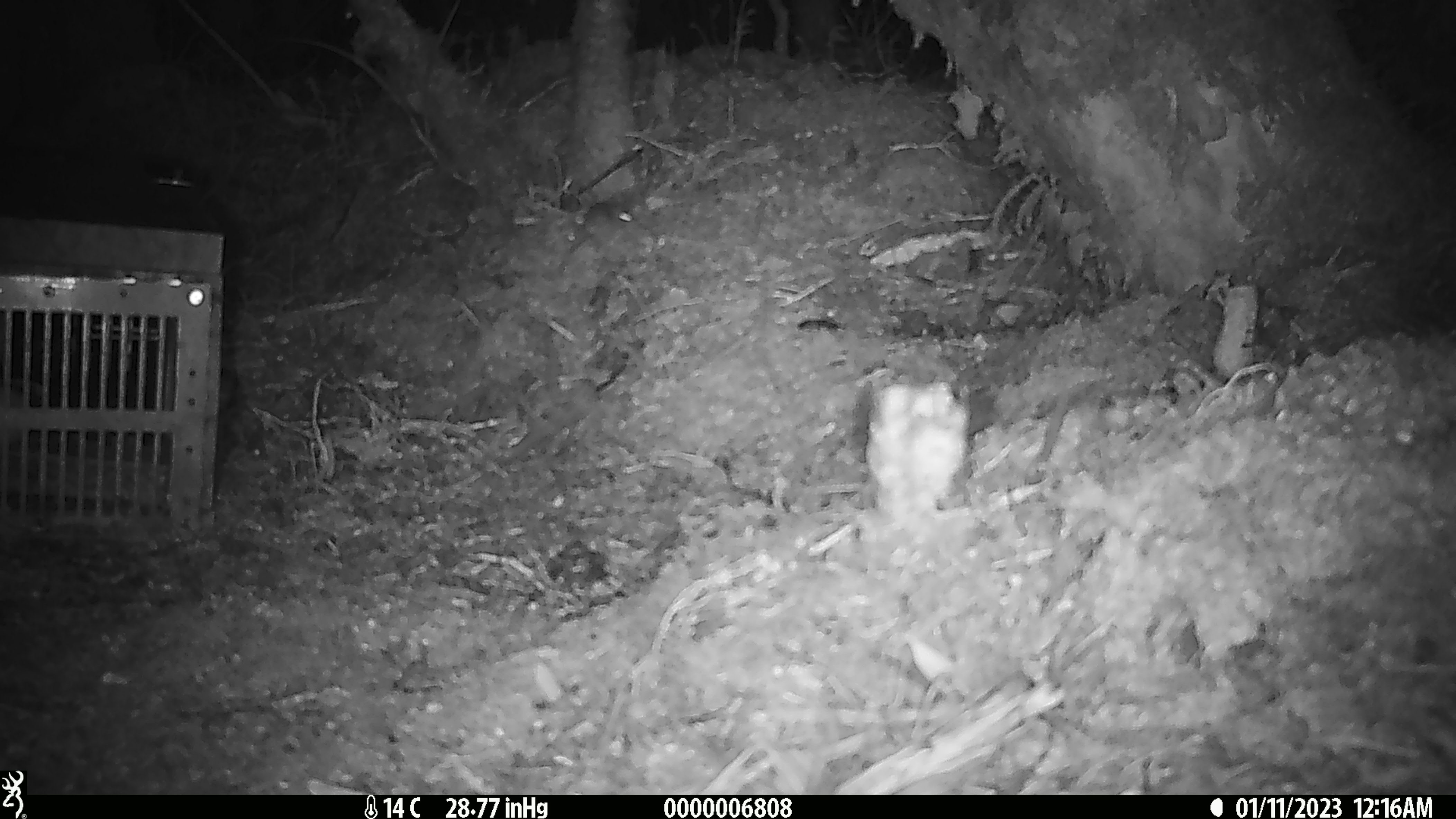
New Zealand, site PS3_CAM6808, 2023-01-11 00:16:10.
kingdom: Animalia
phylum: Chordata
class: Mammalia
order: Rodentia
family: Muridae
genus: Mus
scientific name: Mus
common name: mouse